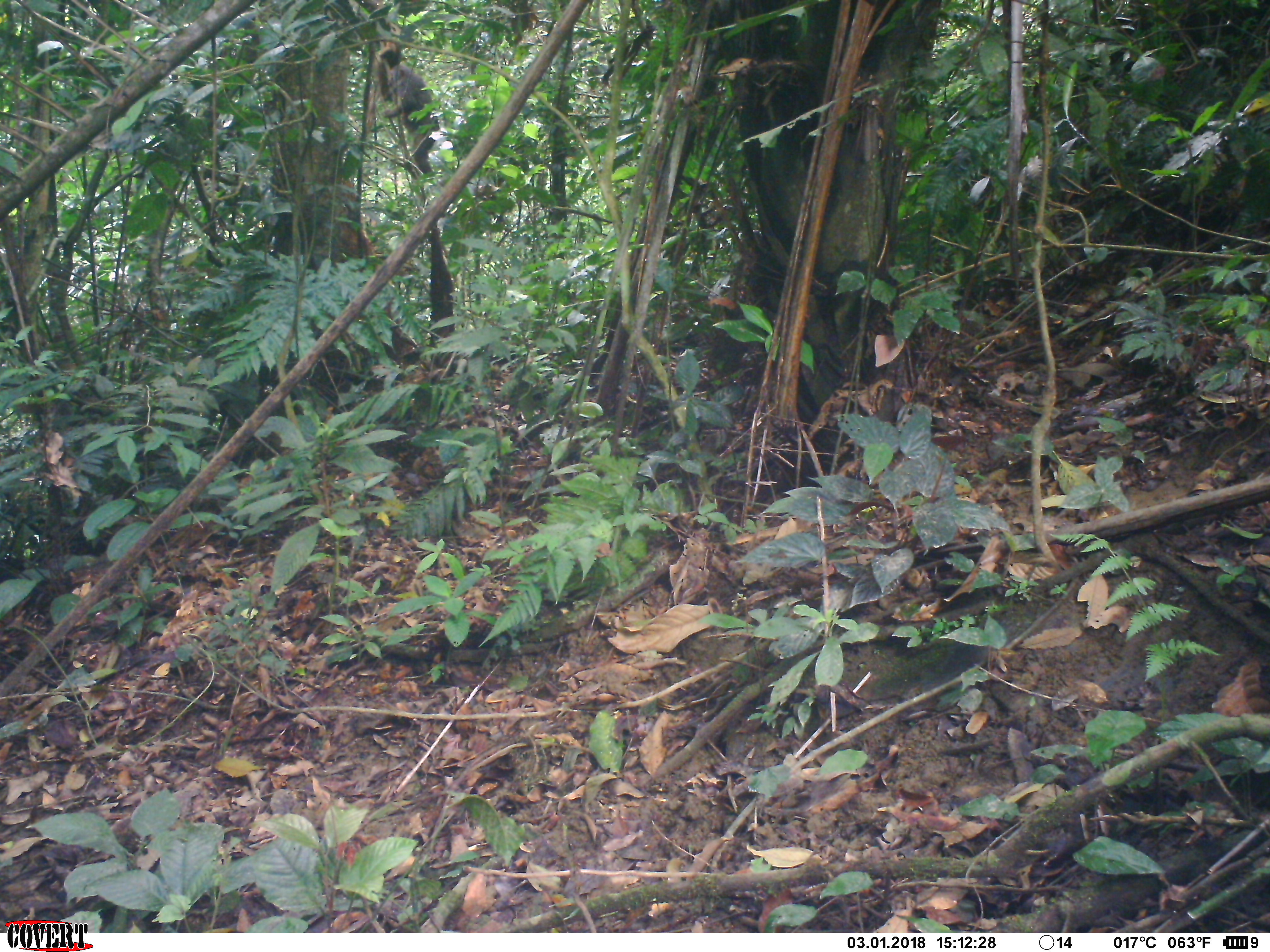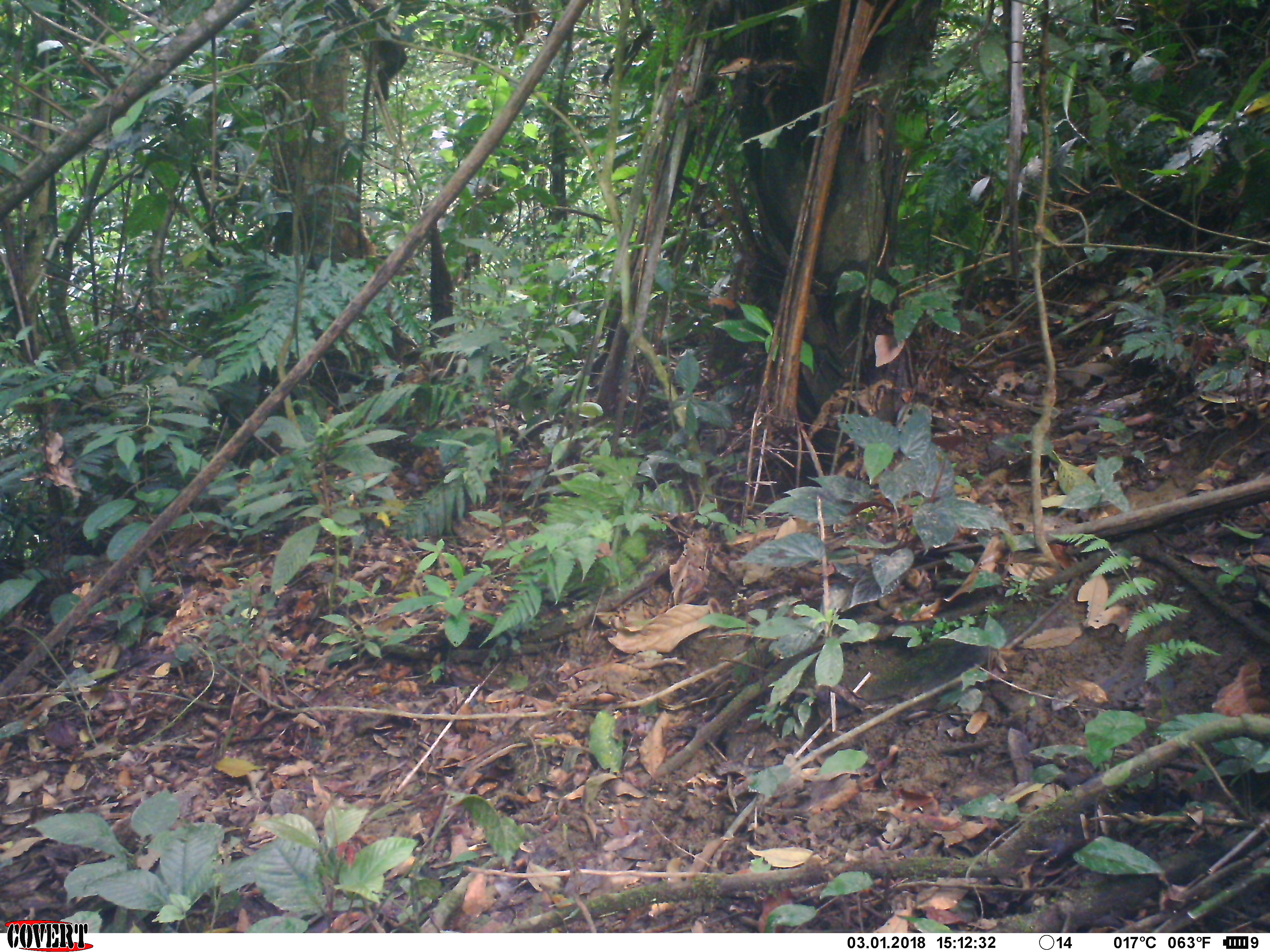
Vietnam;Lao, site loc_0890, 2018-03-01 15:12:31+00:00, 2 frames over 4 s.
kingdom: Animalia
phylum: Chordata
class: Mammalia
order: Primates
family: Cercopithecidae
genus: Macaca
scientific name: Macaca arctoides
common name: stump-tailed macaque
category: stump tailed macaque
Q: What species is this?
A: Stump tailed macaque (stump-tailed macaque) (Macaca arctoides).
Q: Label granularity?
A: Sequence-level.